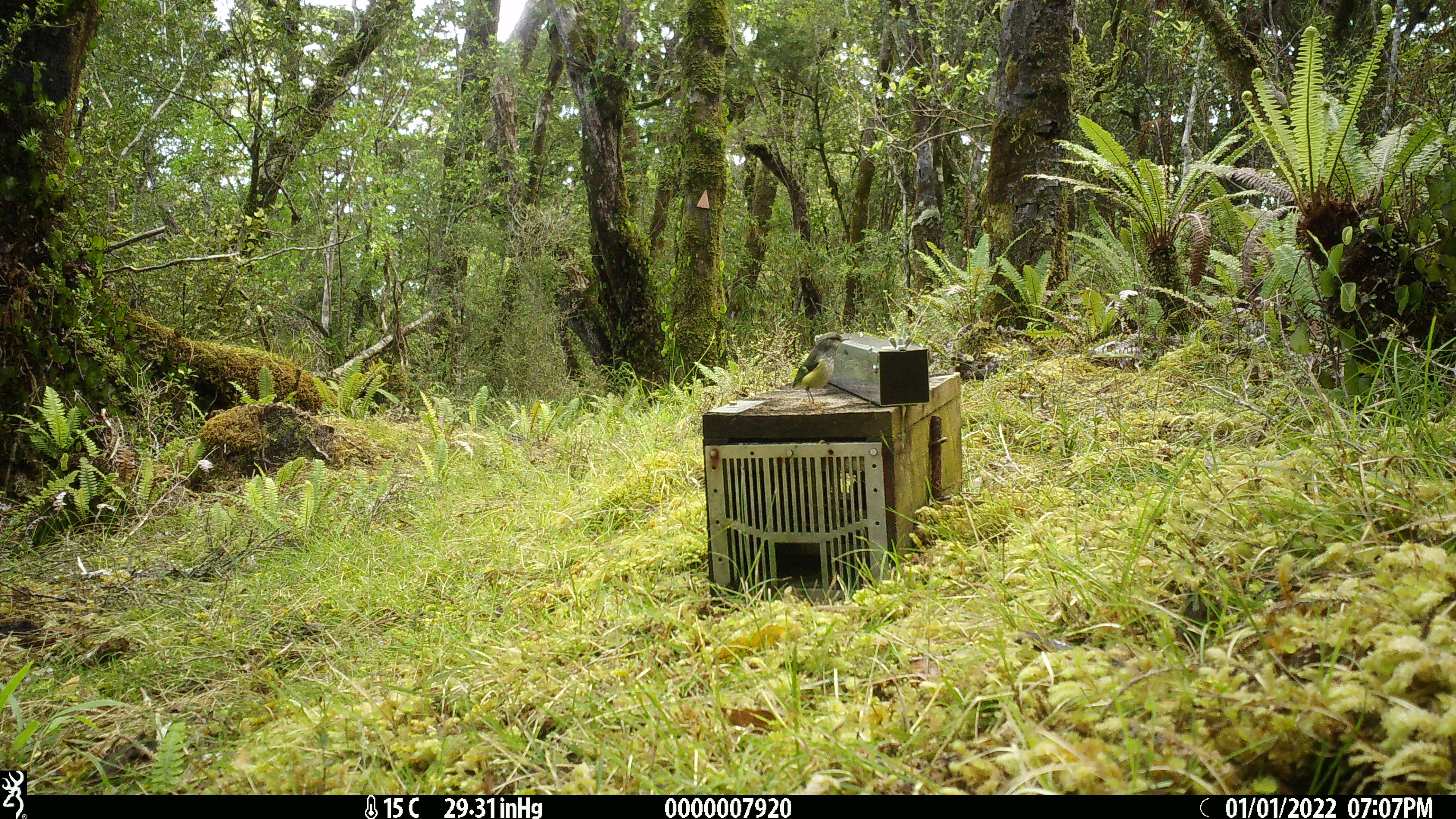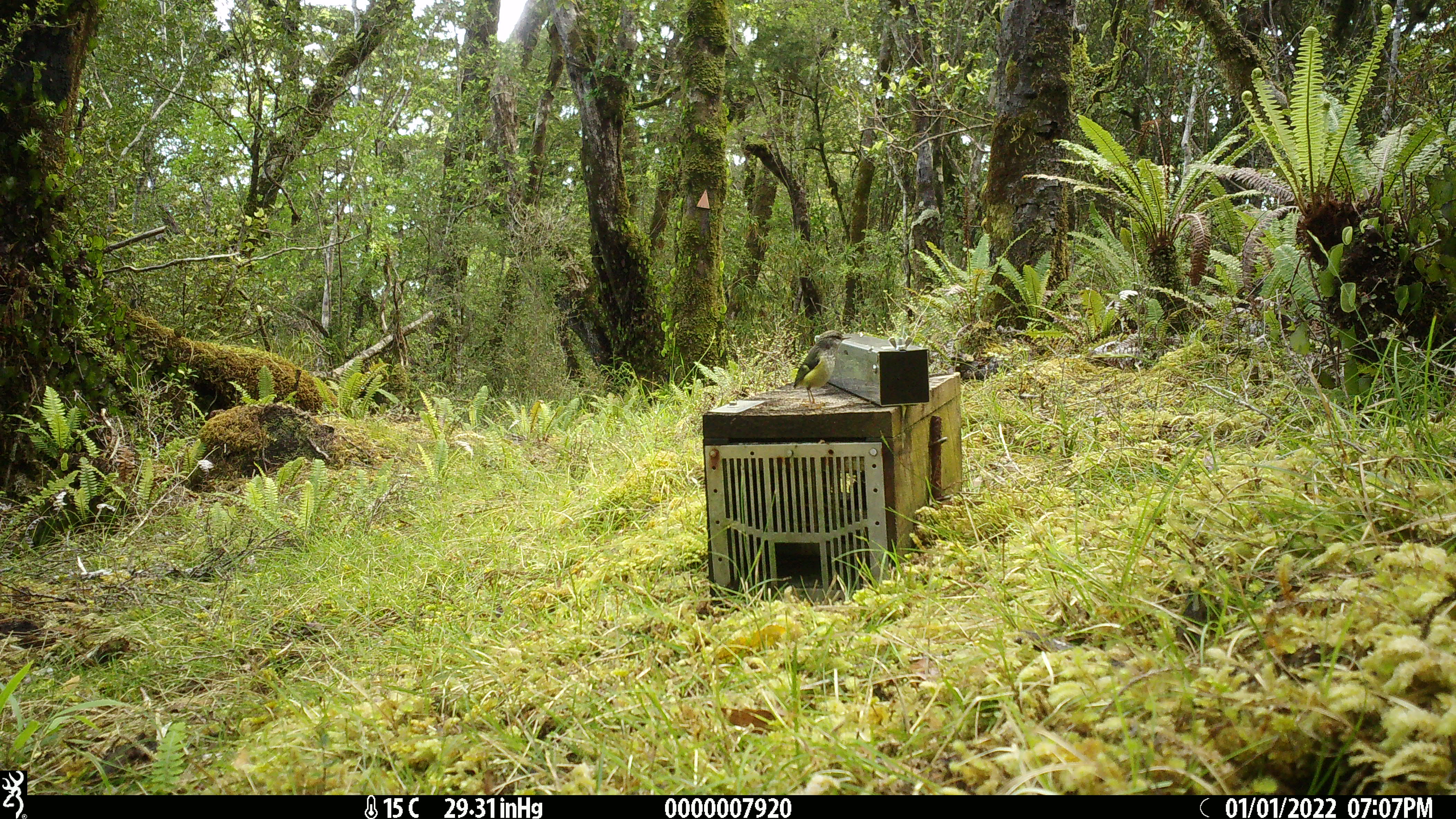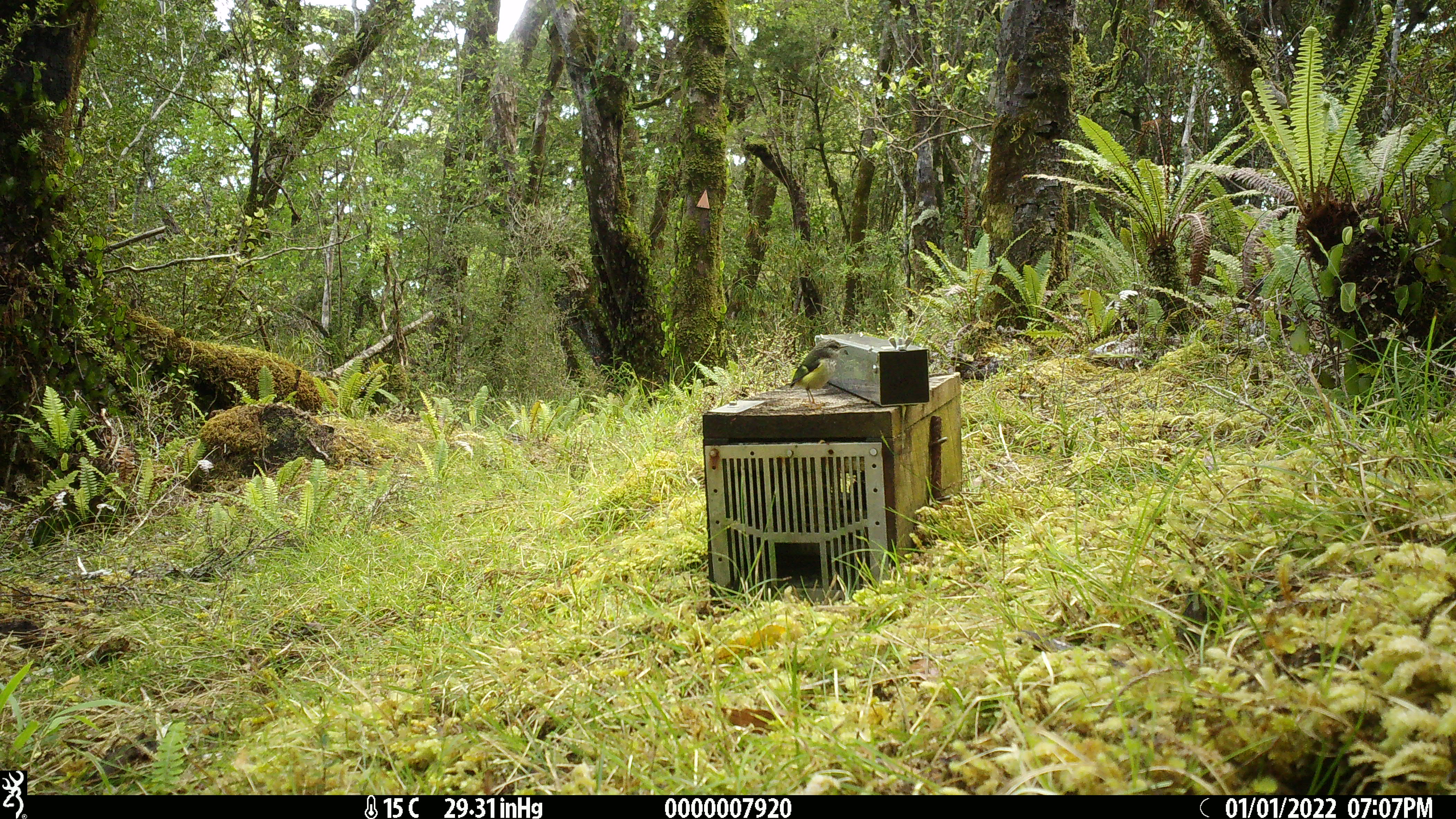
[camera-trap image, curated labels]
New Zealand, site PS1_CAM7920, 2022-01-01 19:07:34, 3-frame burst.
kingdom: Animalia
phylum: Chordata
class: Aves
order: Passeriformes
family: Acanthisittidae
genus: Acanthisitta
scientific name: Acanthisitta chloris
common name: rifleman